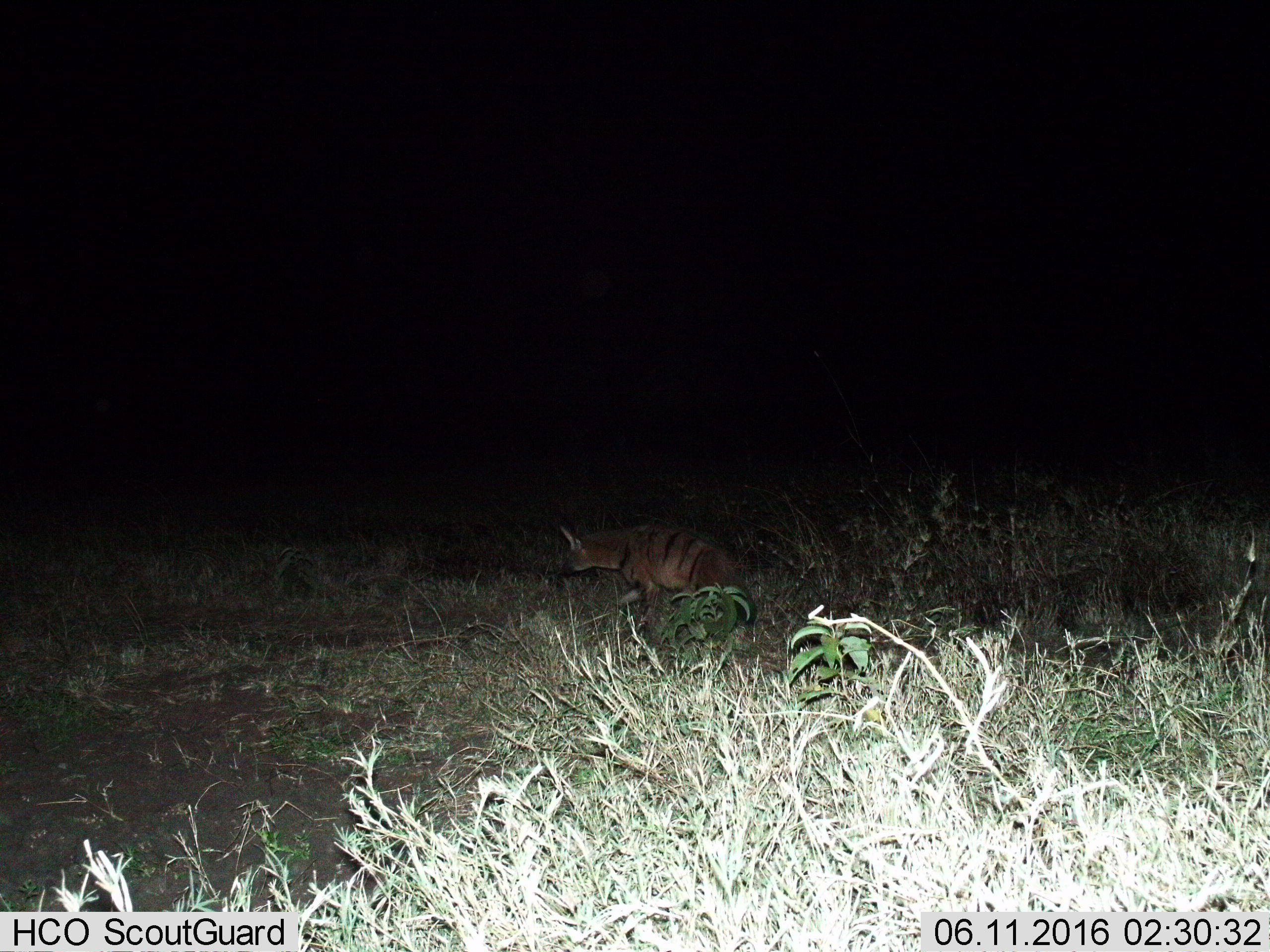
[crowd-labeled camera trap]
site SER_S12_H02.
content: unidentified animal